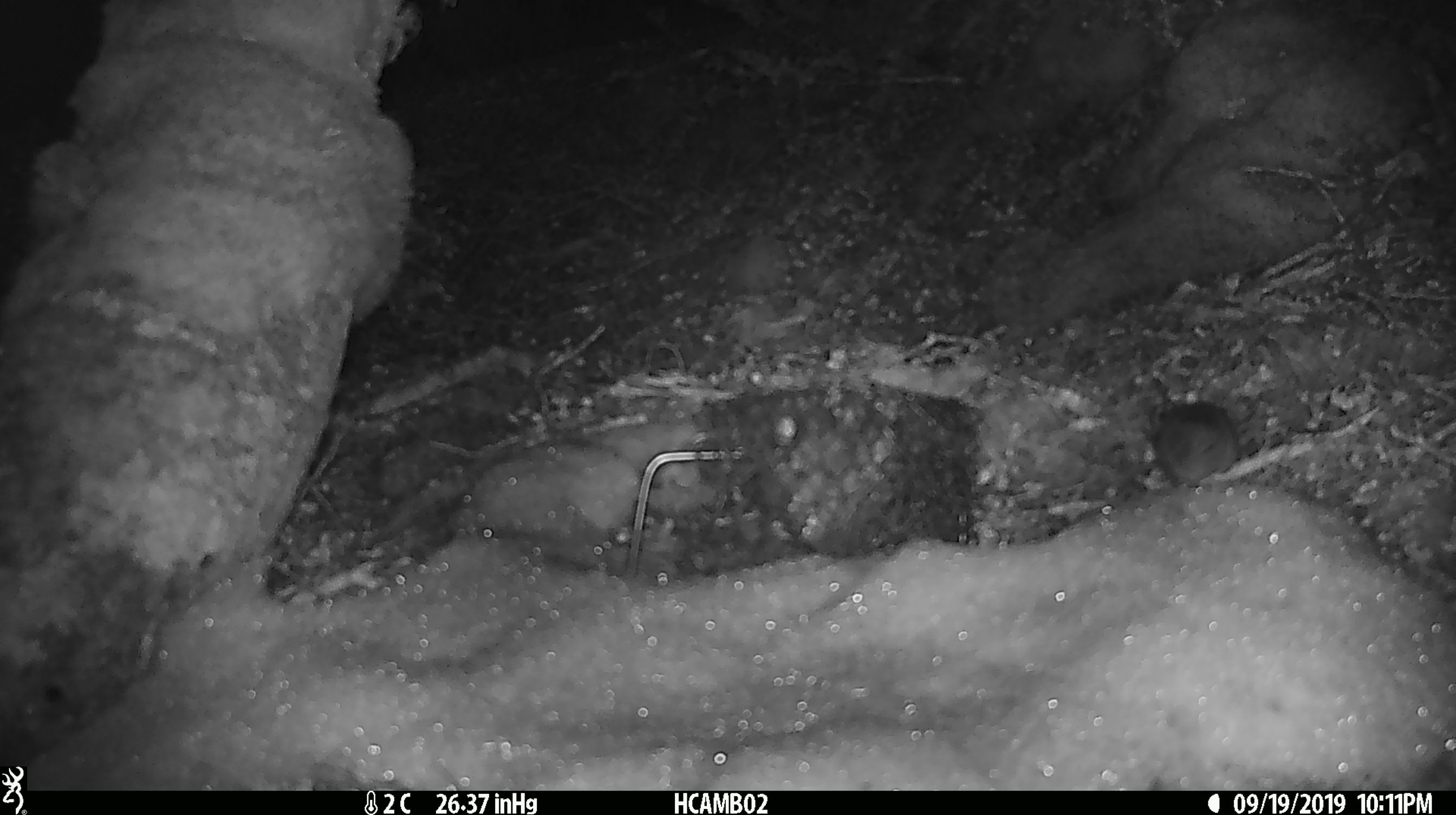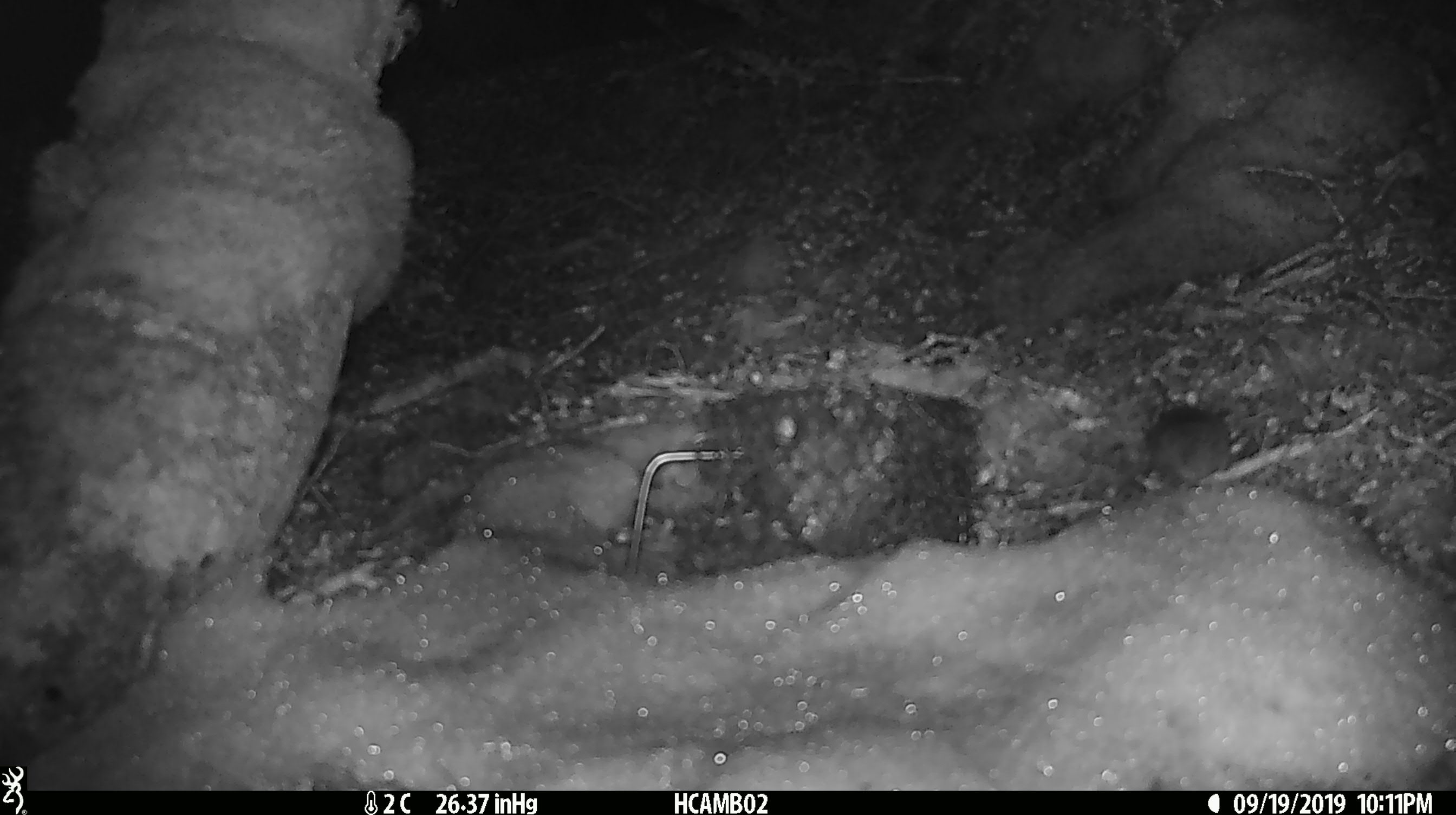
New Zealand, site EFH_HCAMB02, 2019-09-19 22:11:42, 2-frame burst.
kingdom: Animalia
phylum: Chordata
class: Mammalia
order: Rodentia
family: Muridae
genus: Mus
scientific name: Mus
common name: mouse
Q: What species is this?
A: Mouse (Mus).